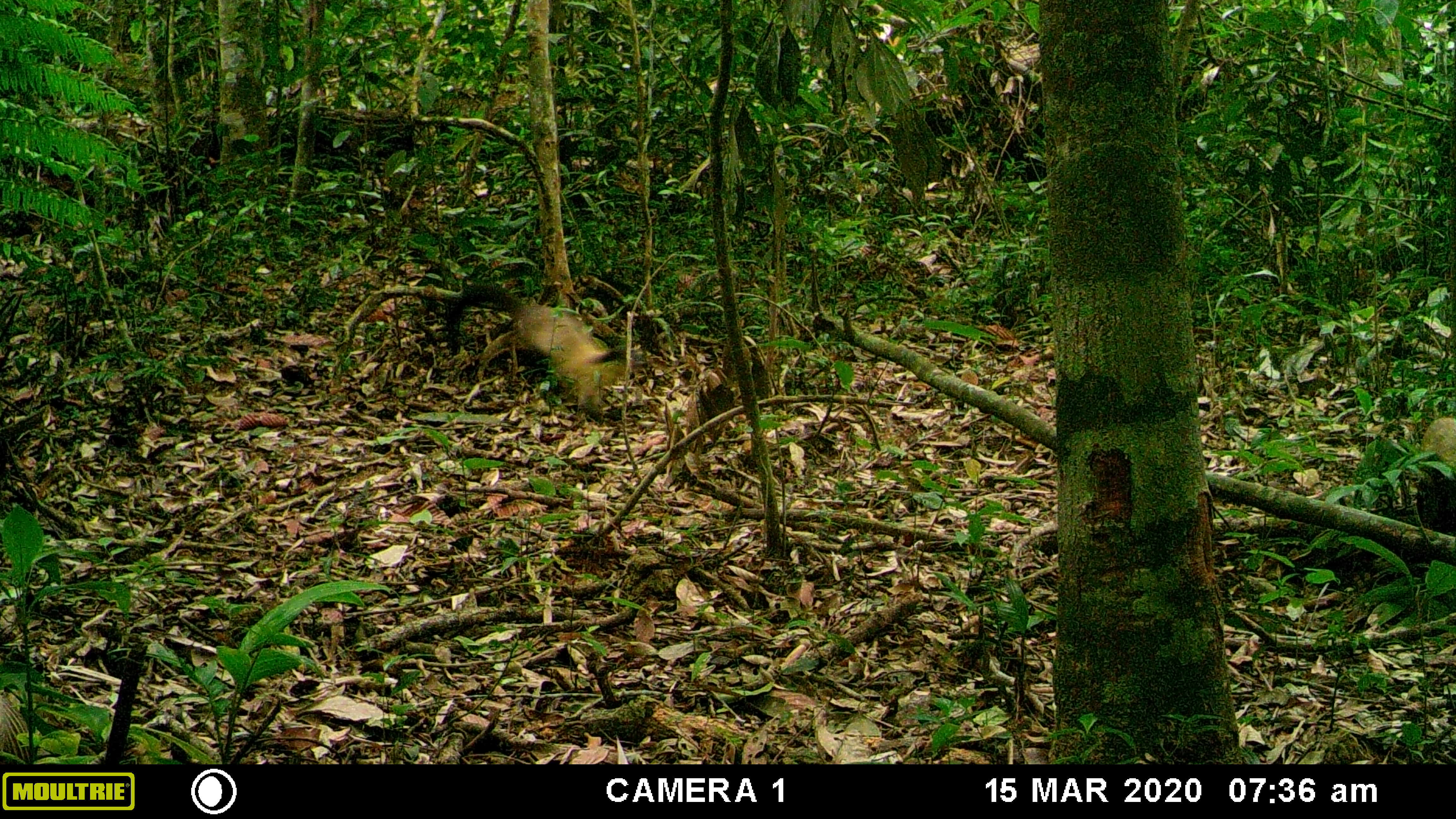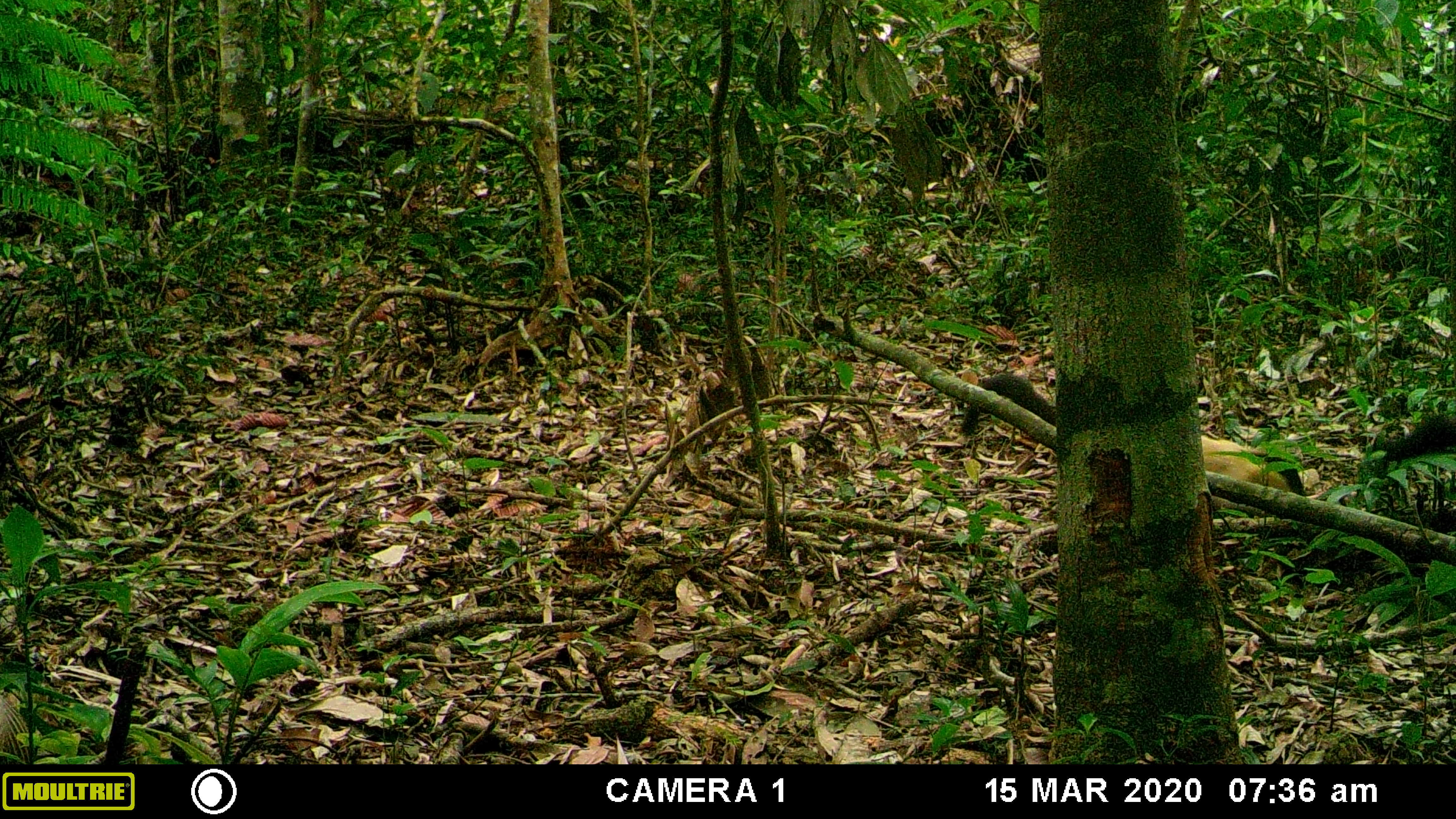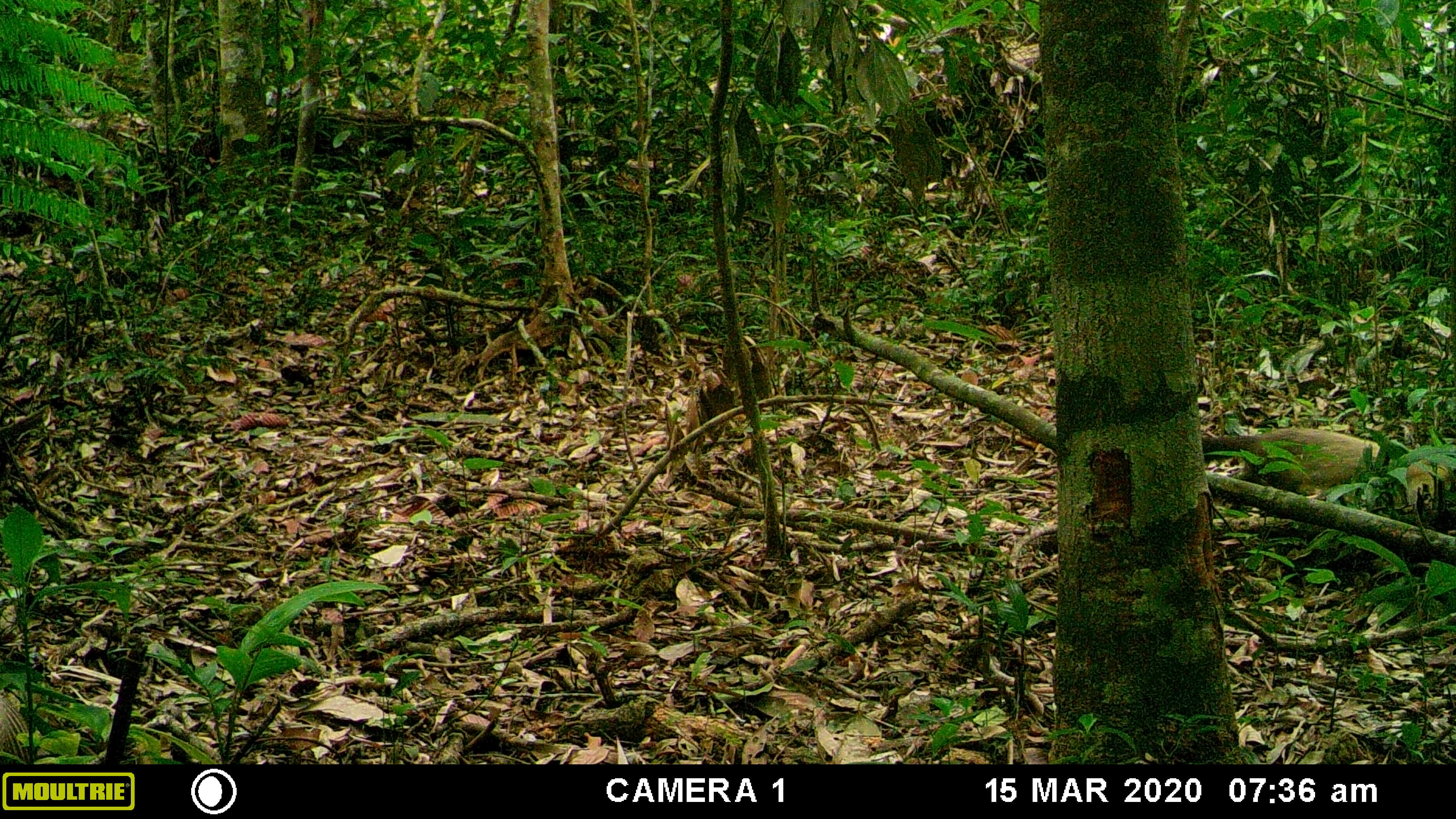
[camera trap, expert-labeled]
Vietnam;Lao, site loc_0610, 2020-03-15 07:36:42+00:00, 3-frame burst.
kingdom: Animalia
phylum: Chordata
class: Mammalia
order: Carnivora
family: Mustelidae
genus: Martes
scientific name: Martes flavigula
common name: yellow-throated marten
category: yellow throated marten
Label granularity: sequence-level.